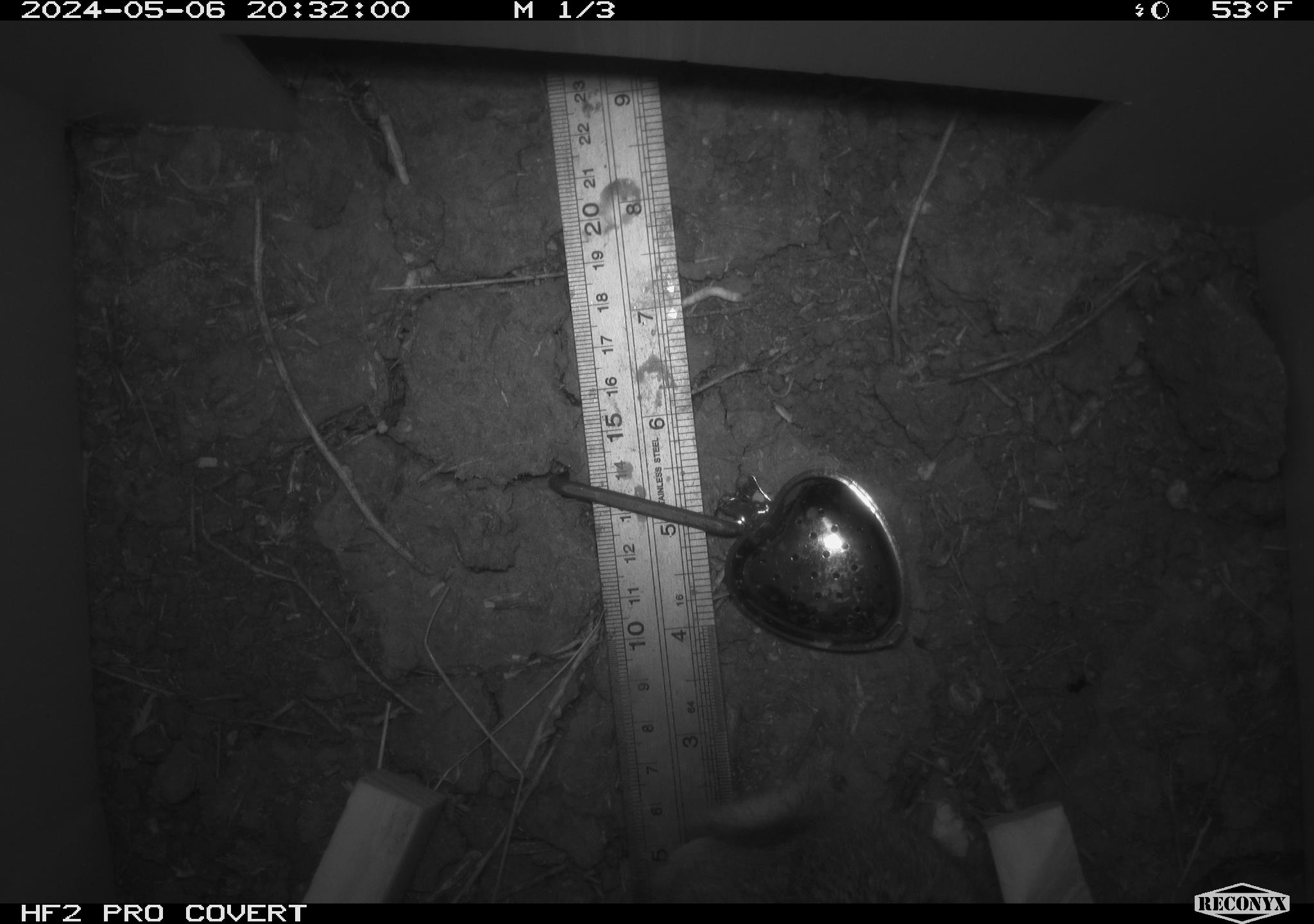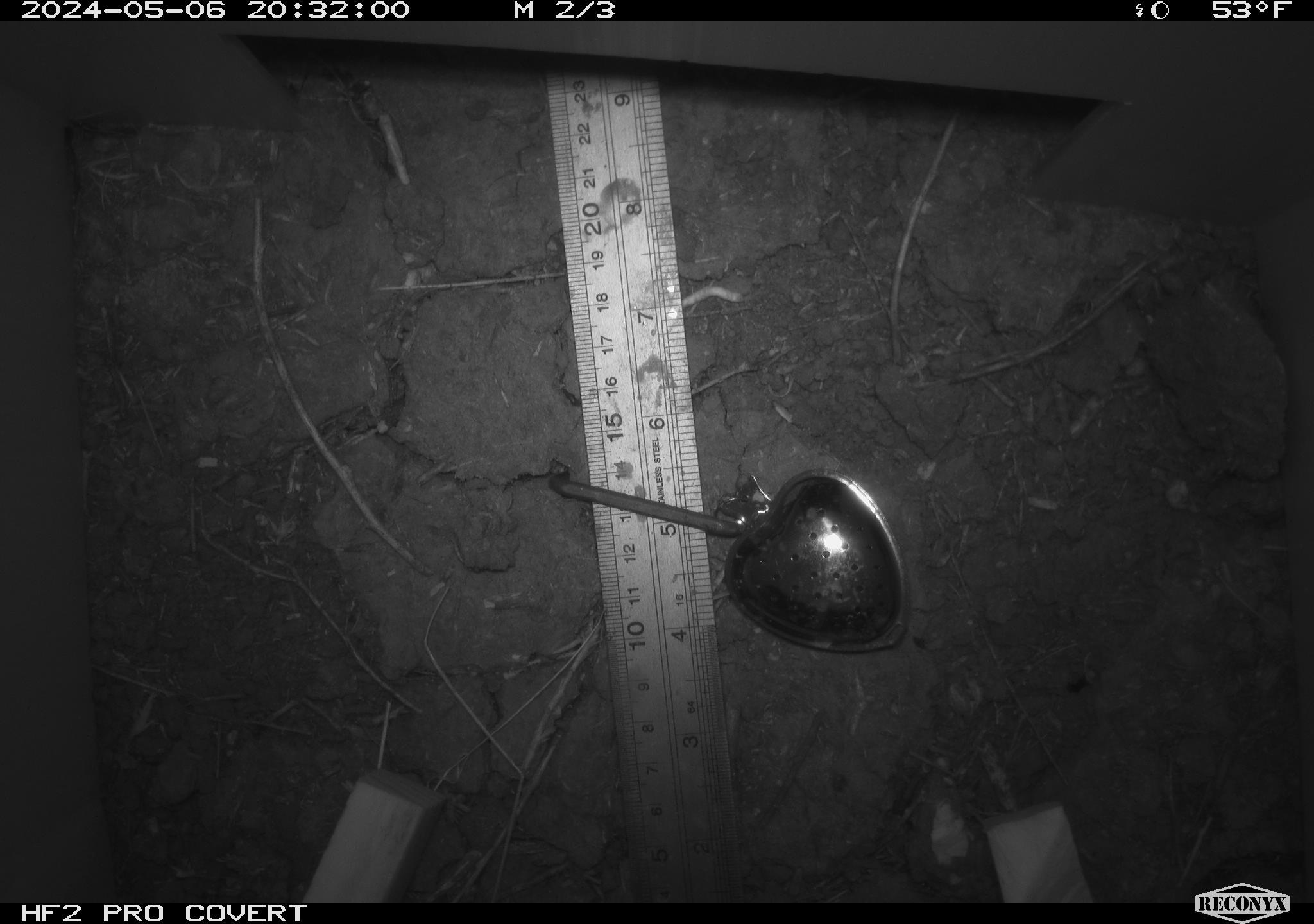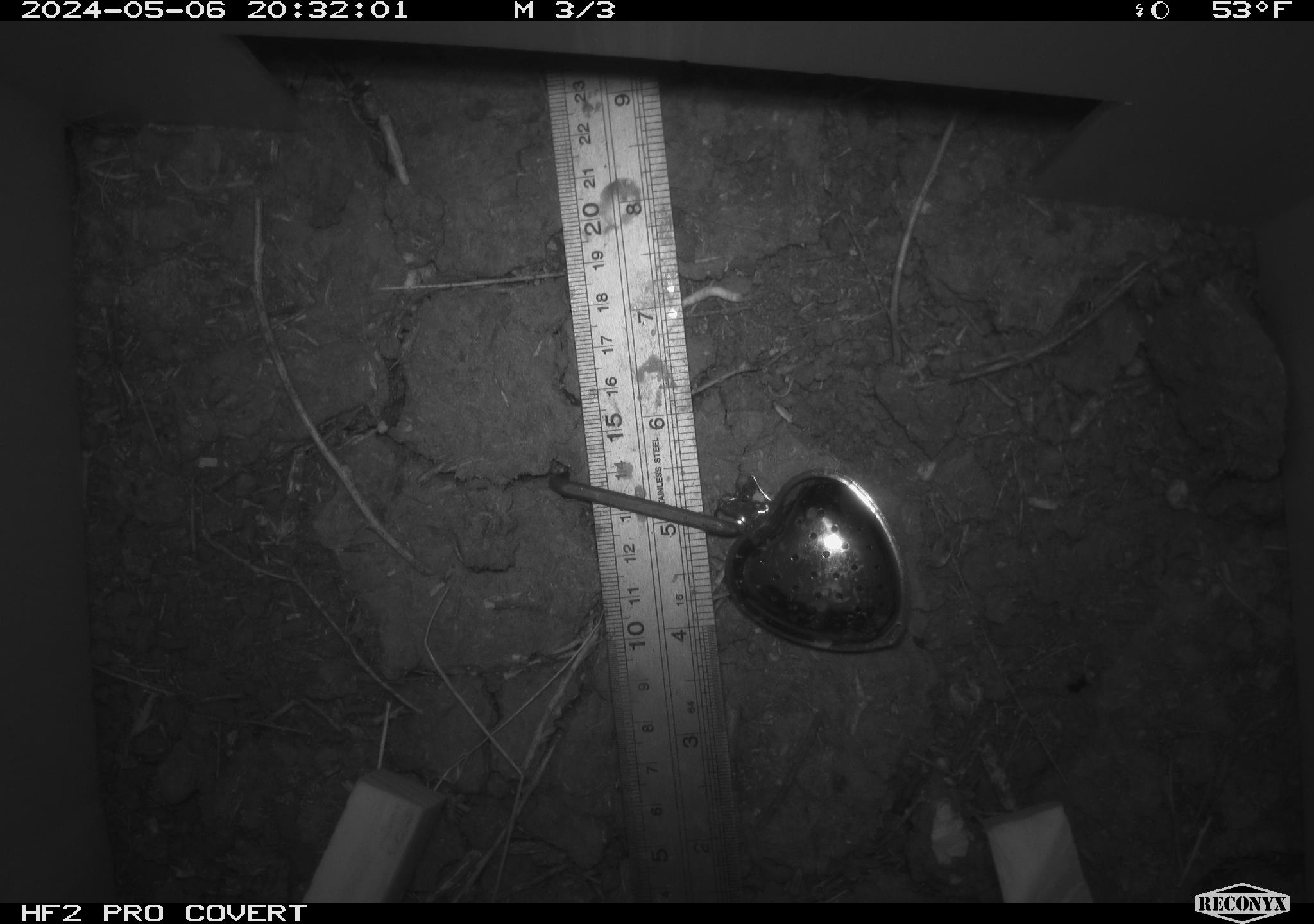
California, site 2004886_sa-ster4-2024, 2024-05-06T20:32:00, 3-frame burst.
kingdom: Animalia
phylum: Chordata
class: Mammalia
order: Rodentia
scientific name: Rodentia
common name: mouse species